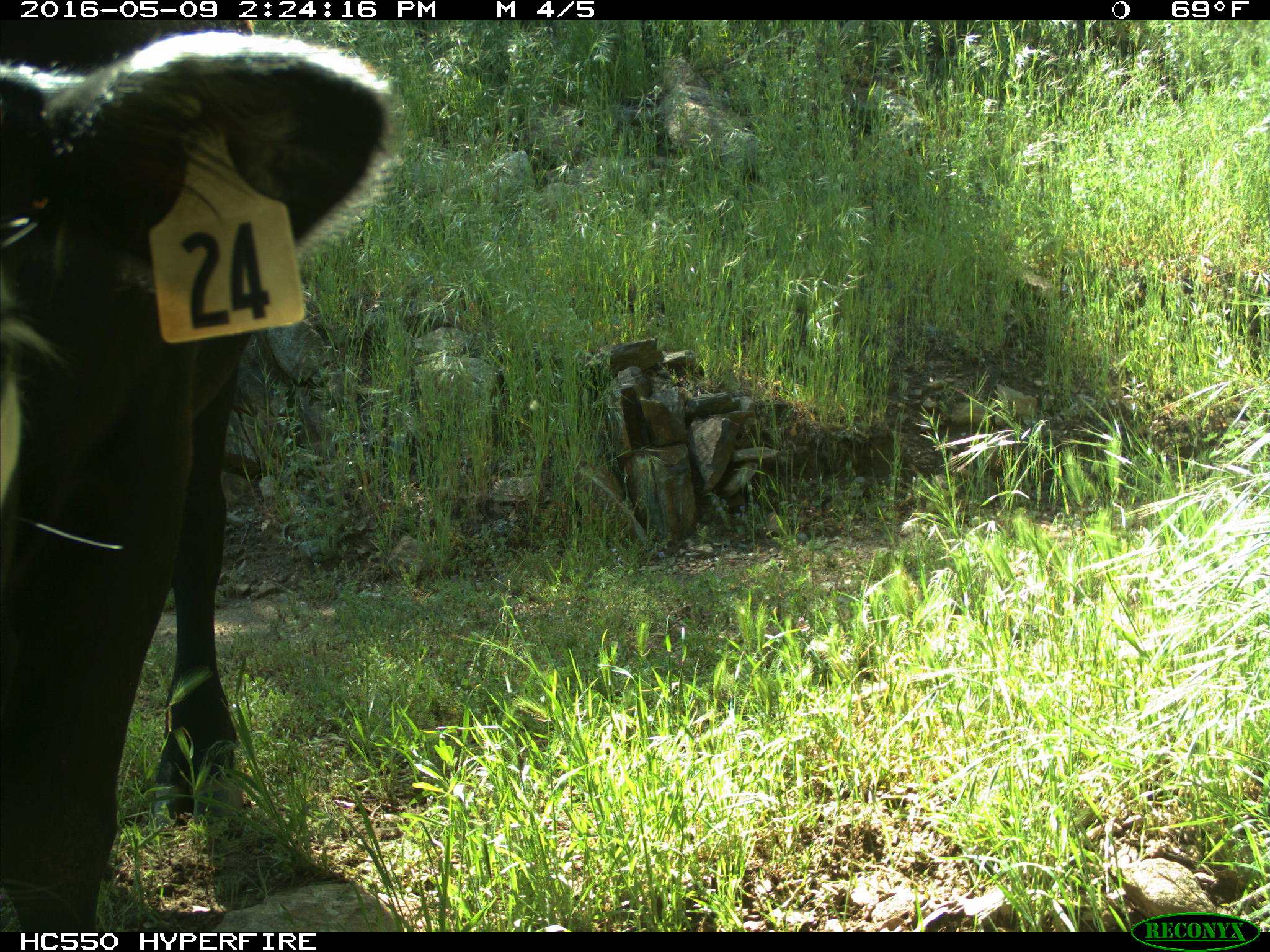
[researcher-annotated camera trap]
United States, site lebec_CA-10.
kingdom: Animalia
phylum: Chordata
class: Mammalia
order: Artiodactyla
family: Bovidae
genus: Bos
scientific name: Bos taurus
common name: domestic cow